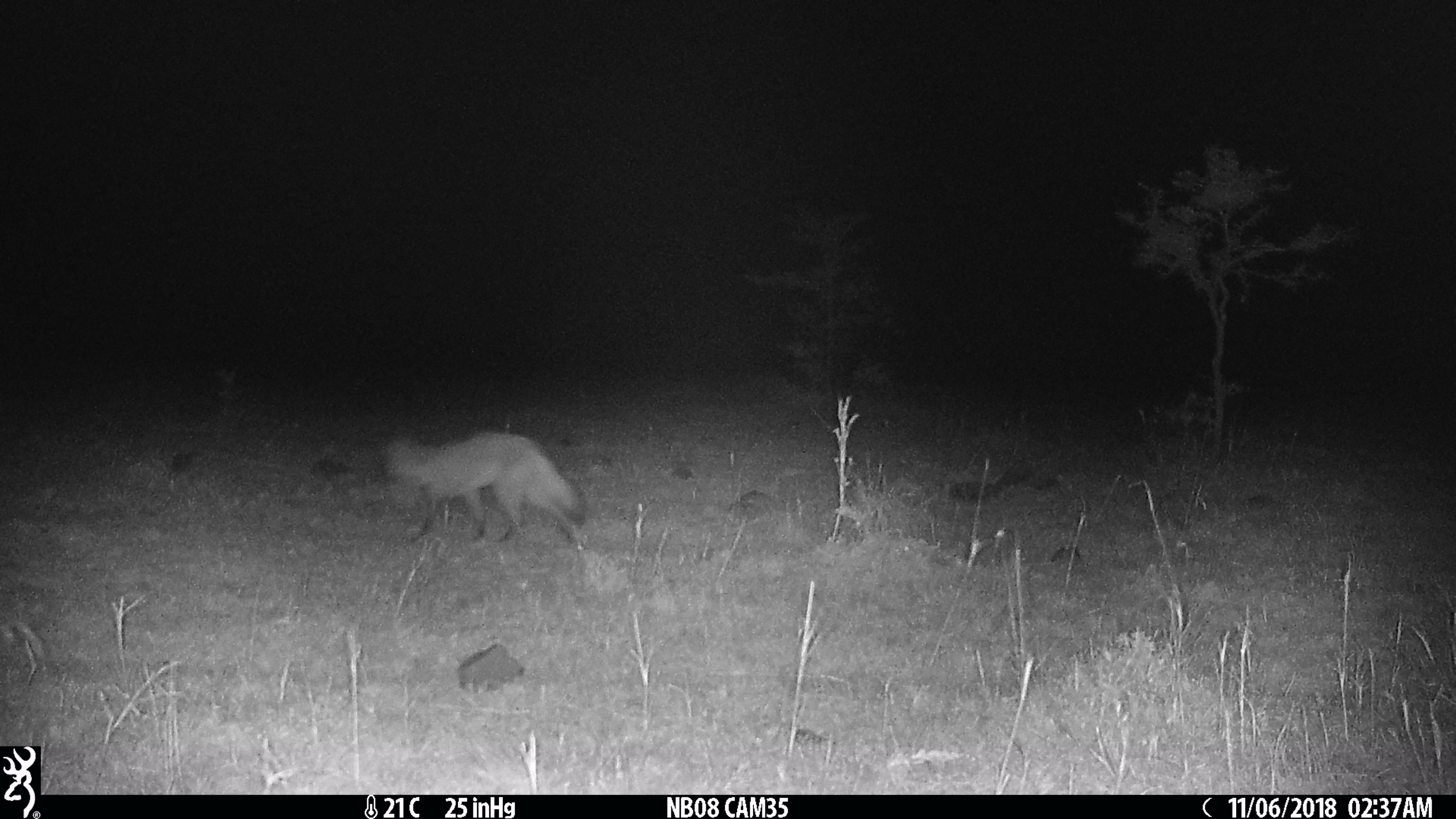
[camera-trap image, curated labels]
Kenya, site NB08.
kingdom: Animalia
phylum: Chordata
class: Mammalia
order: Carnivora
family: Canidae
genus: Otocyon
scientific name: Otocyon megalotis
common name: bat-eared fox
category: bateared fox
Bateared fox (bat-eared fox) (Otocyon megalotis).